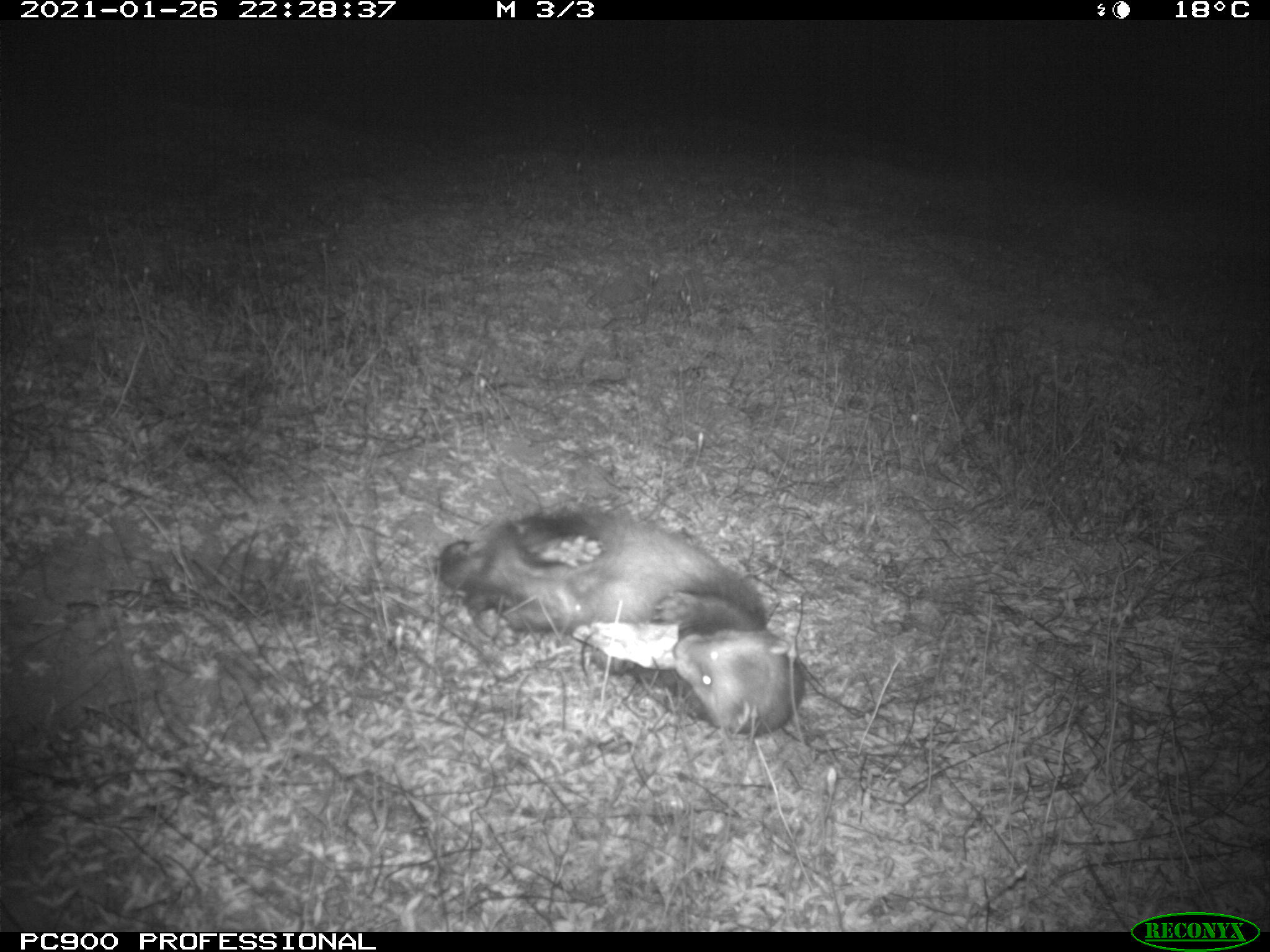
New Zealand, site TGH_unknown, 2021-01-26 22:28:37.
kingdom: Animalia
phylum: Chordata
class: Mammalia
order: Carnivora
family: Mustelidae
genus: Mustela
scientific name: Mustela furo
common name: ferret